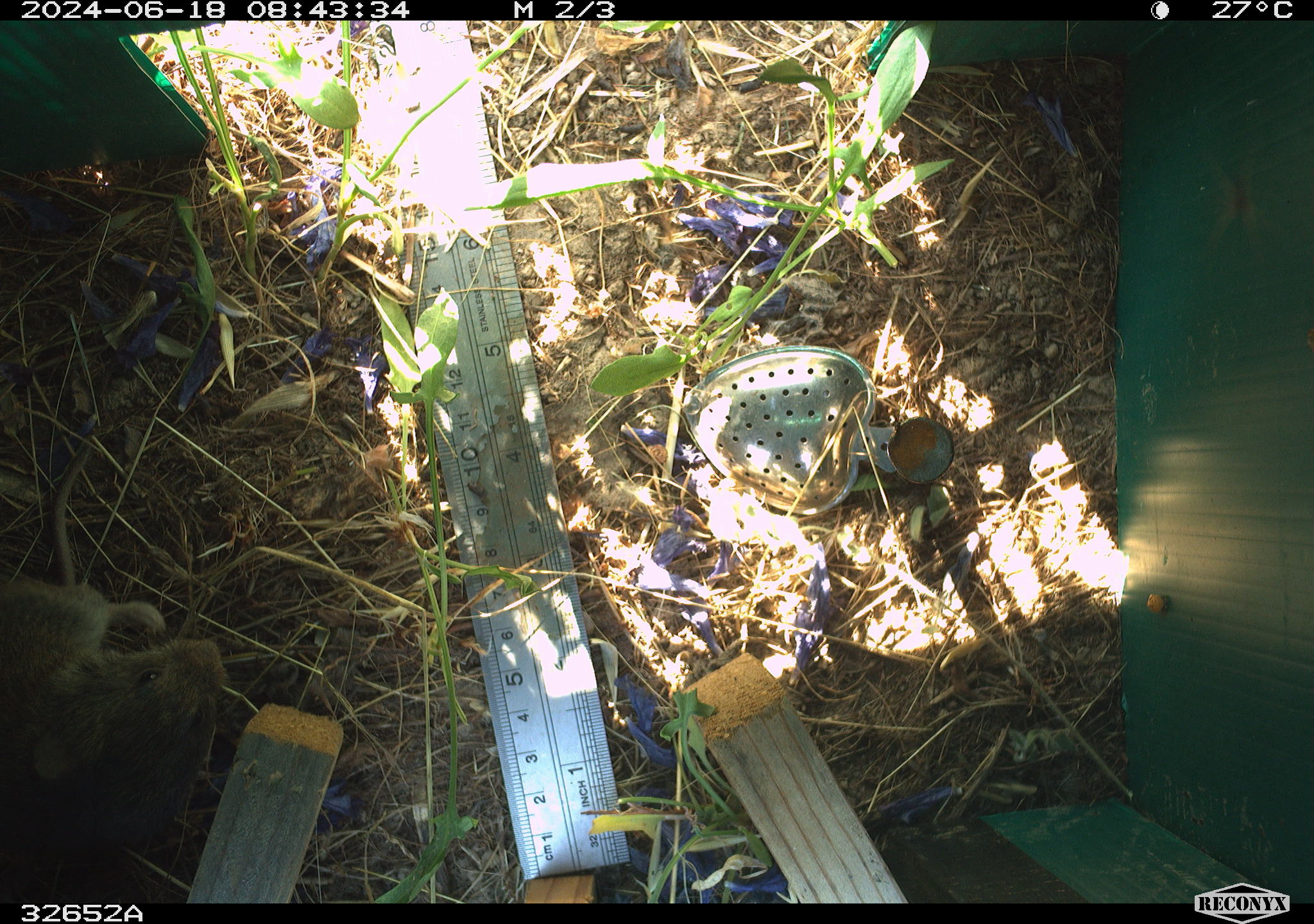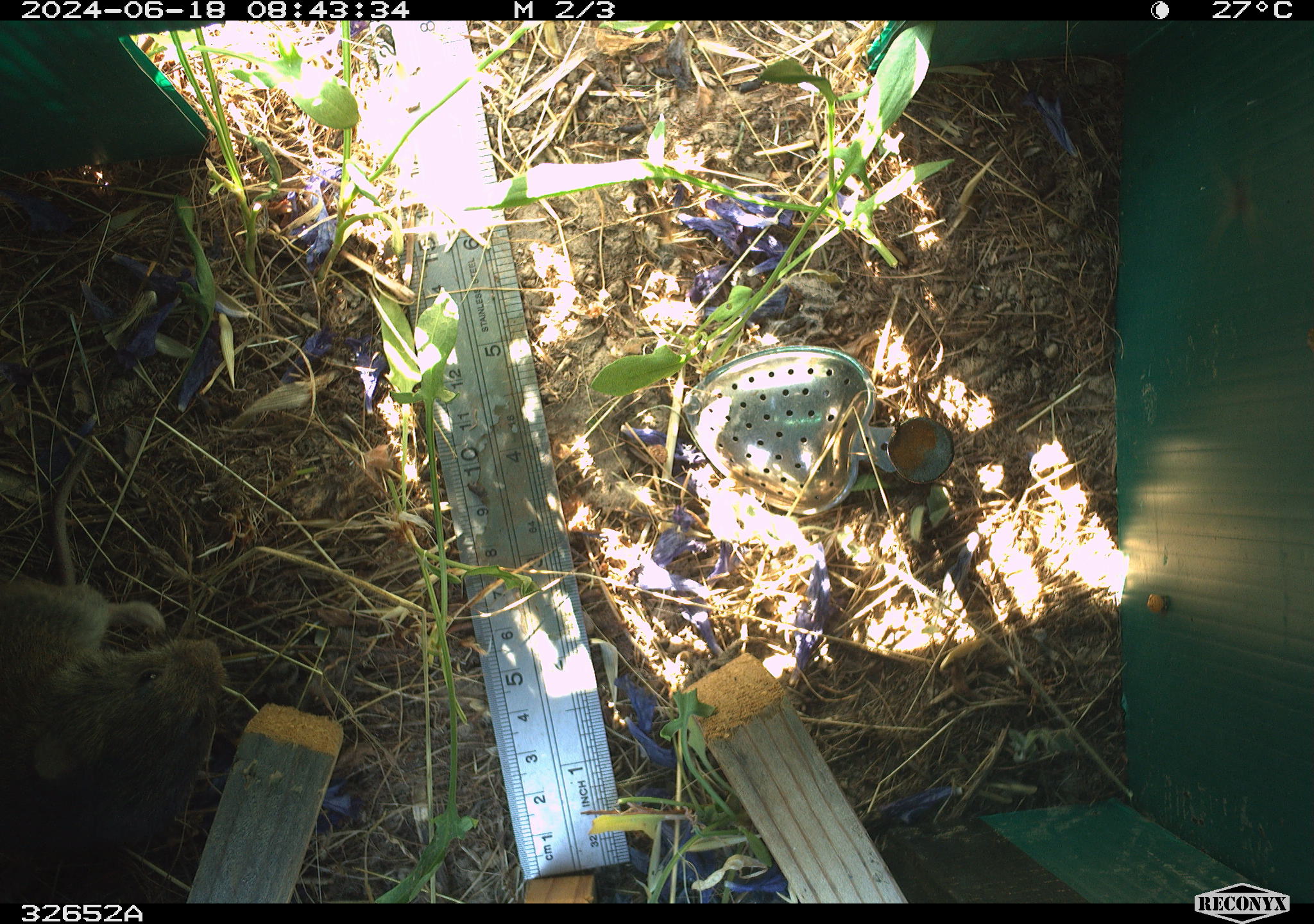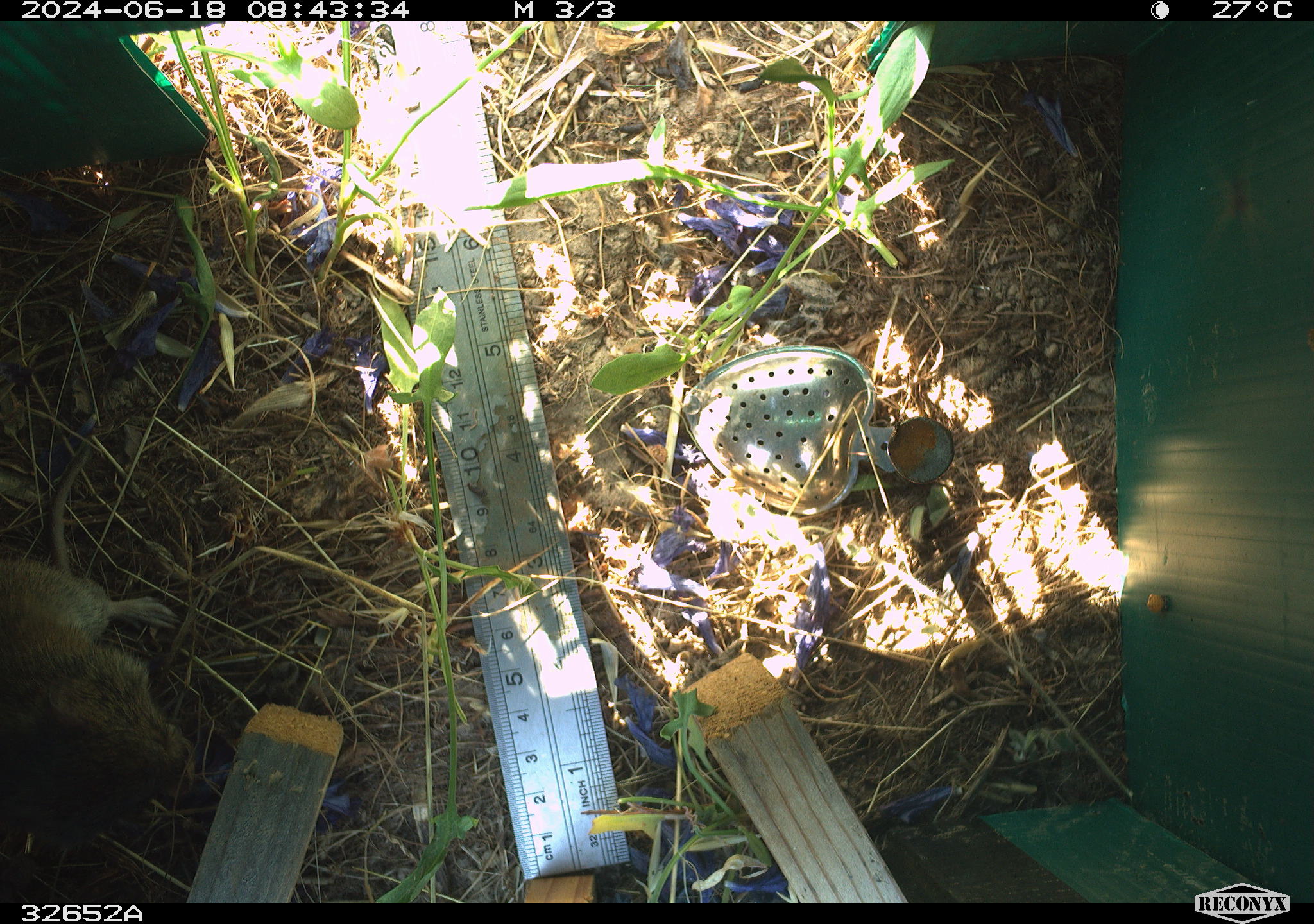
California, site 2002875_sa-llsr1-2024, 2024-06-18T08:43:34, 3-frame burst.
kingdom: Animalia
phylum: Chordata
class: Mammalia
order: Rodentia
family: Cricetidae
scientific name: Arvicolinae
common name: voles, lemmings, and muskrats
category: arvicolinae subfamily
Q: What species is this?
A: Arvicolinae subfamily (voles, lemmings, and muskrats) (Arvicolinae).